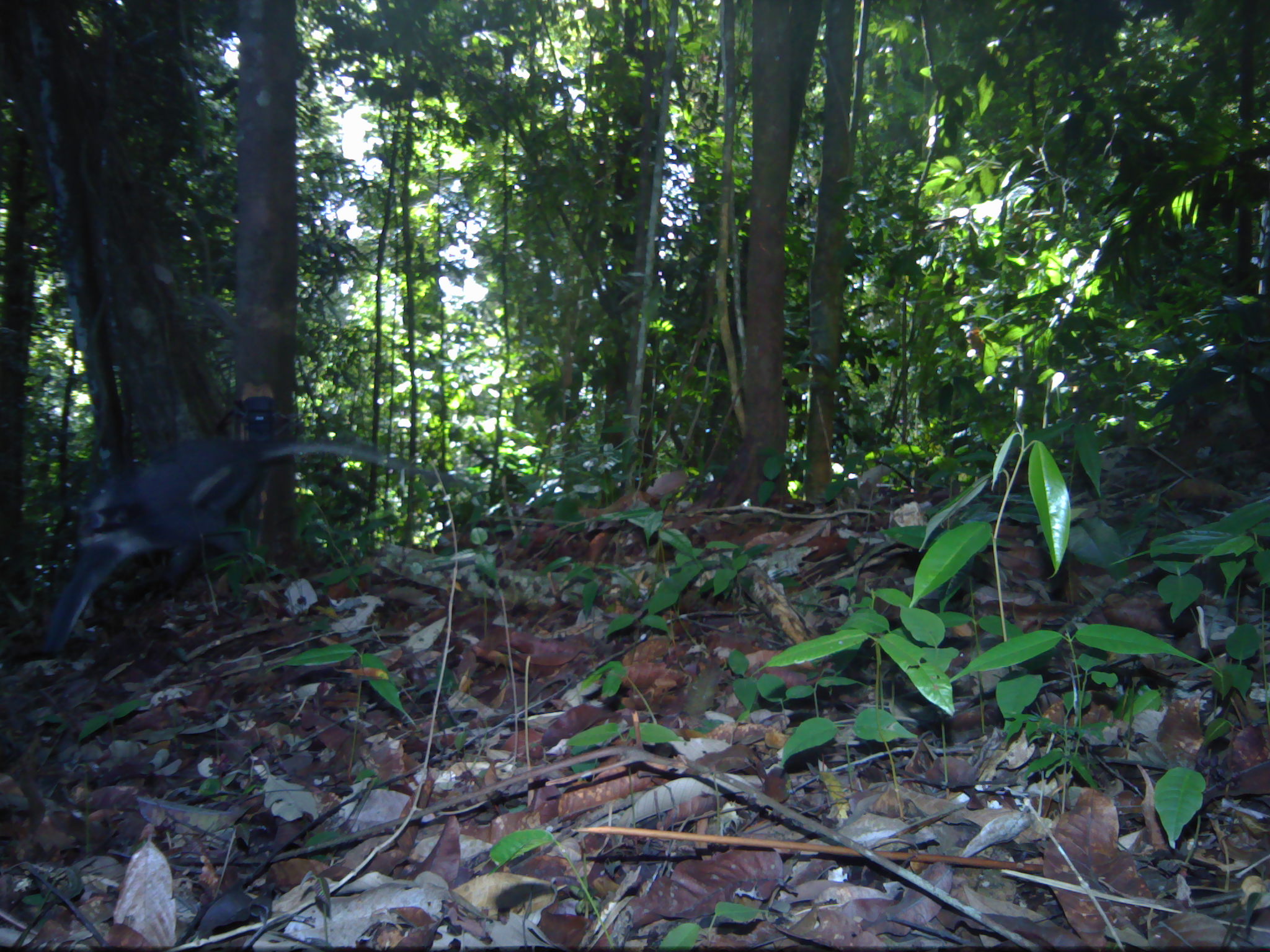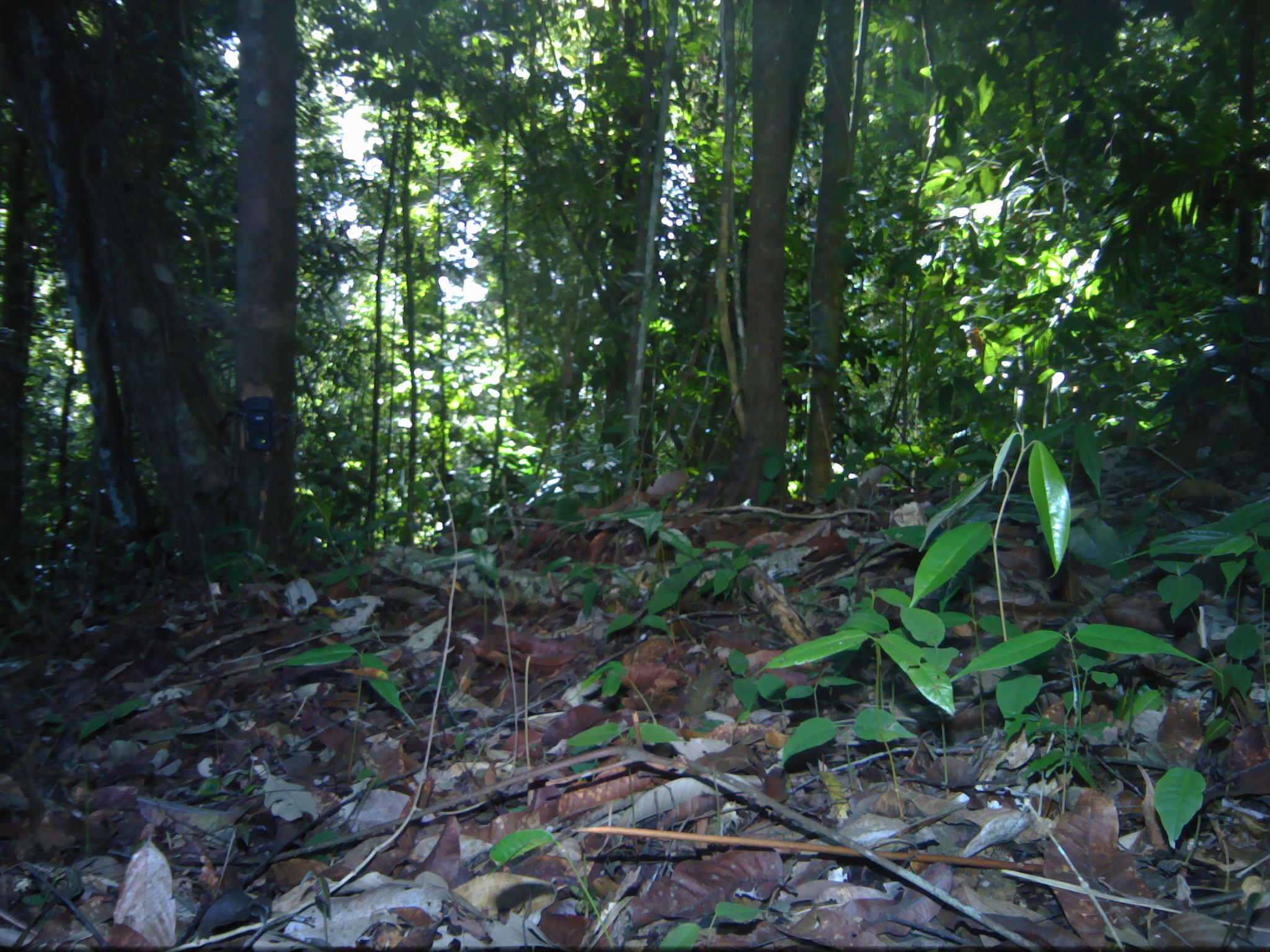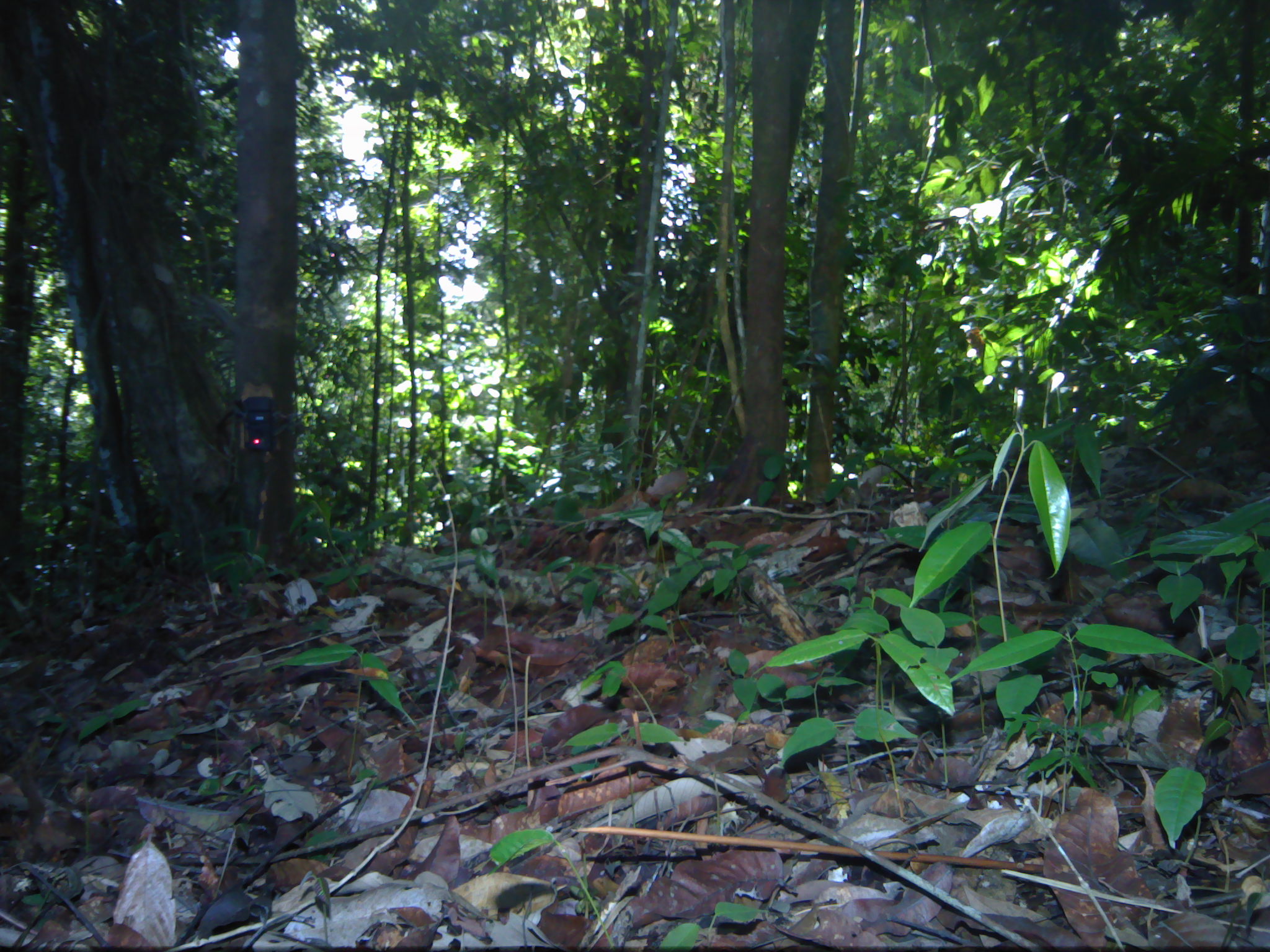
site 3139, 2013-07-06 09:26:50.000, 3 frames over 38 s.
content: unidentified animal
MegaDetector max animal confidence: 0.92